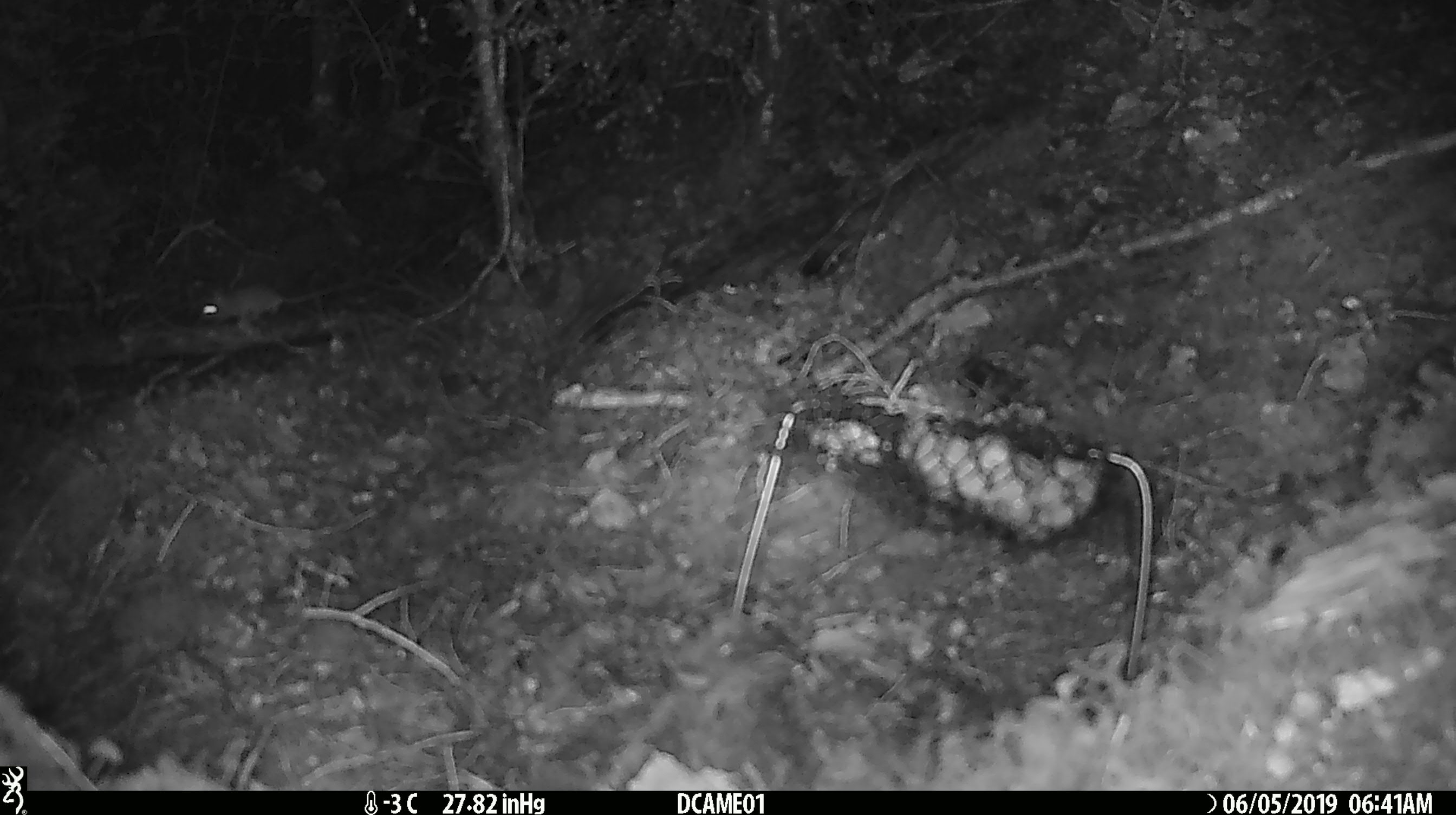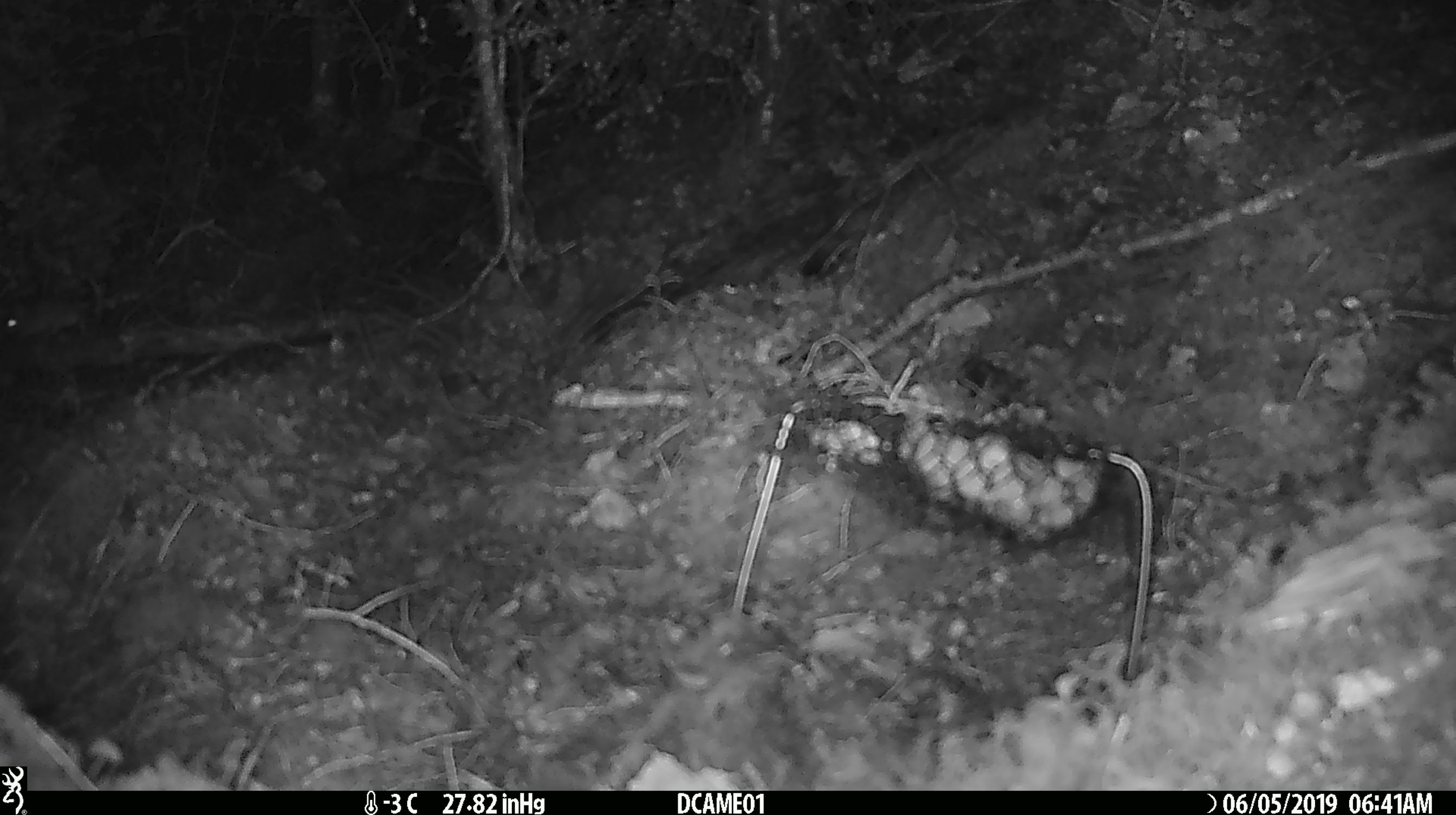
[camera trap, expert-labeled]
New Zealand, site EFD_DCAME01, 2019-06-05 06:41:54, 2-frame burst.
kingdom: Animalia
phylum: Chordata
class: Mammalia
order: Rodentia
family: Muridae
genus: Mus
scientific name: Mus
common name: mouse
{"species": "mouse (Mus)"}